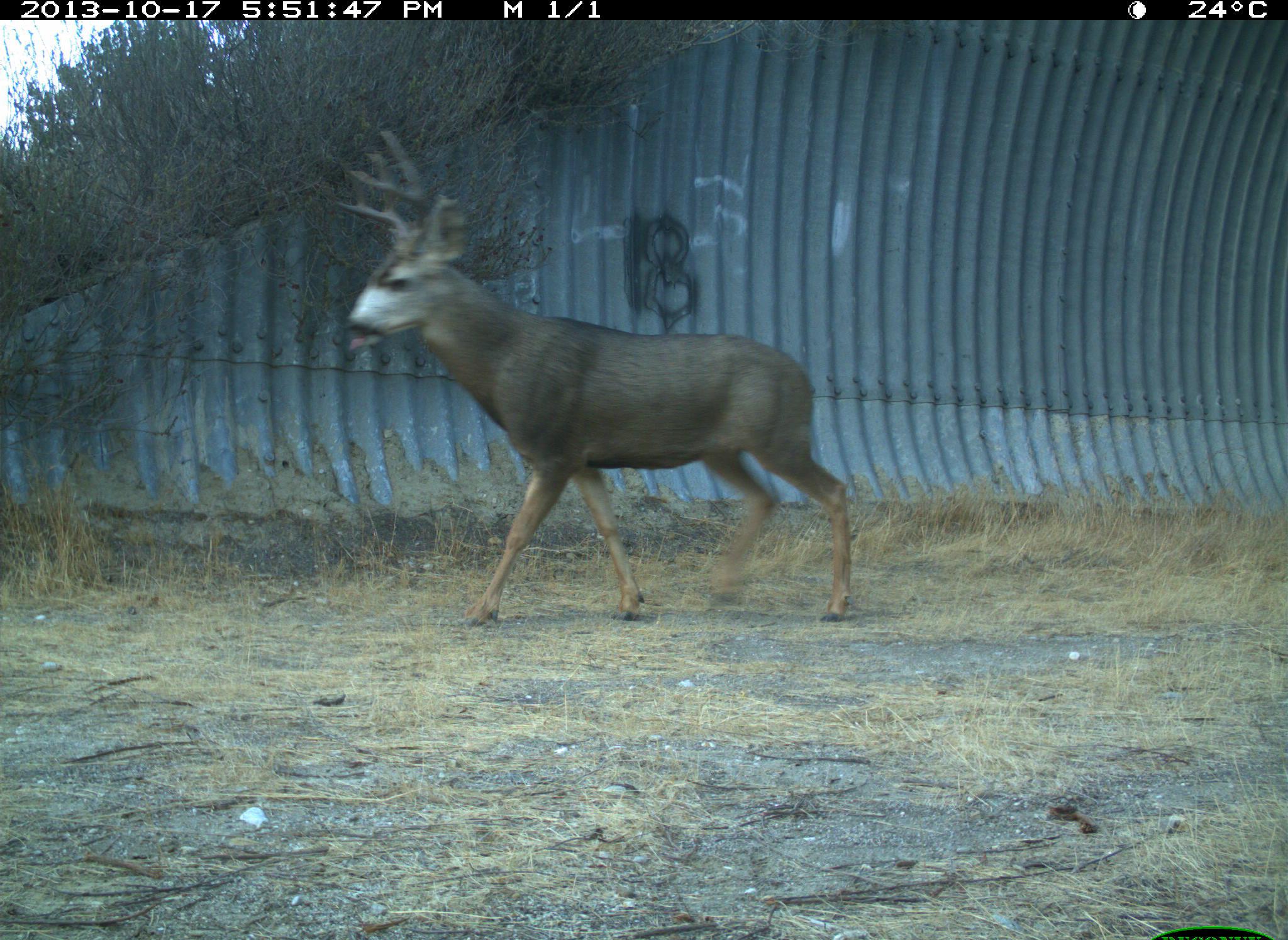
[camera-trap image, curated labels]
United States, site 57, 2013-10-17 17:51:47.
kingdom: Animalia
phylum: Chordata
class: Mammalia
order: Artiodactyla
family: Cervidae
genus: Odocoileus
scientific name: Odocoileus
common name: deer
Deer (Odocoileus).